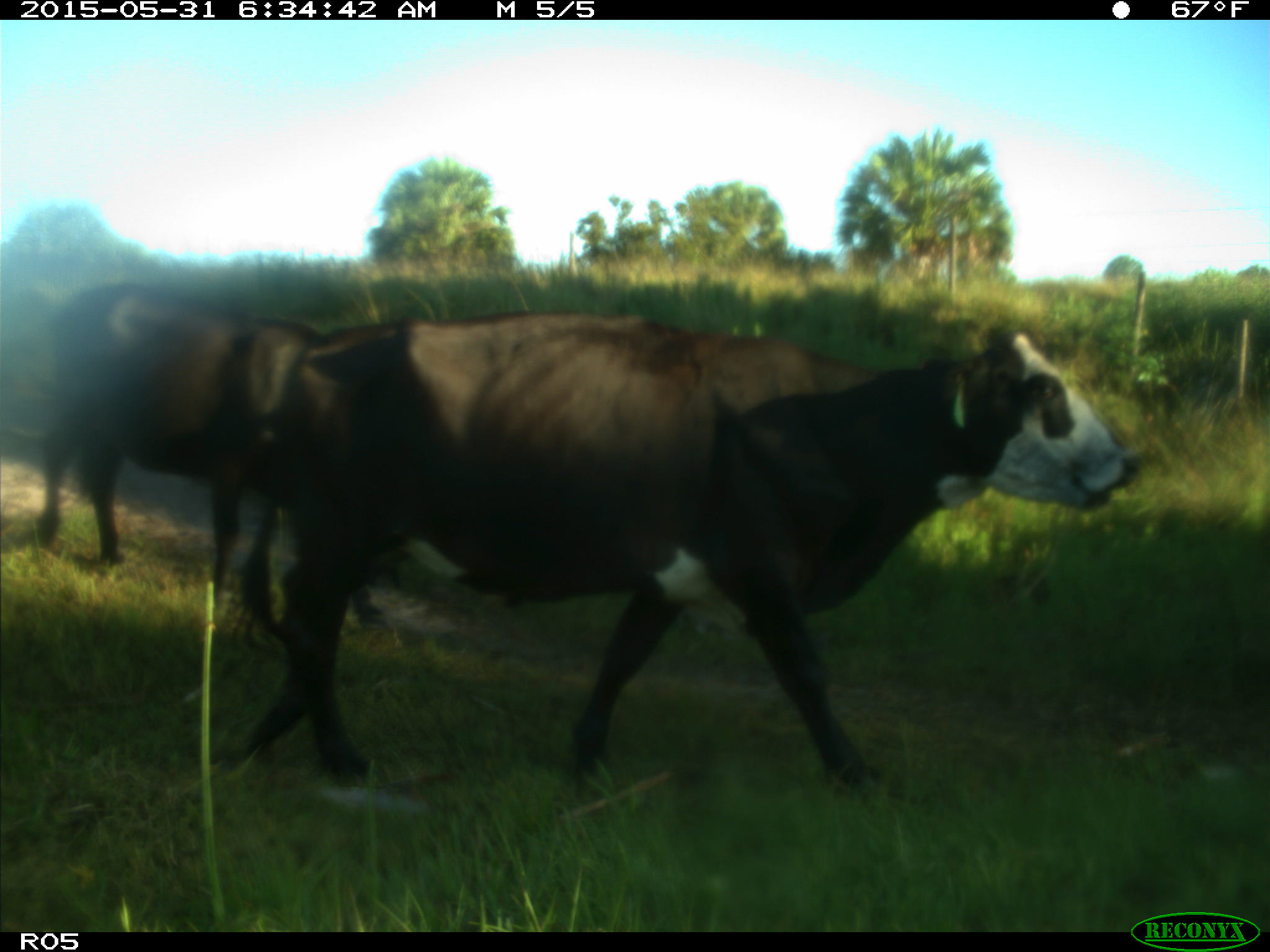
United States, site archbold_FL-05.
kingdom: Animalia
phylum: Chordata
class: Mammalia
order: Artiodactyla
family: Bovidae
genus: Bos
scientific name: Bos taurus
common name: domestic cow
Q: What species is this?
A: Bos taurus (domestic cow).